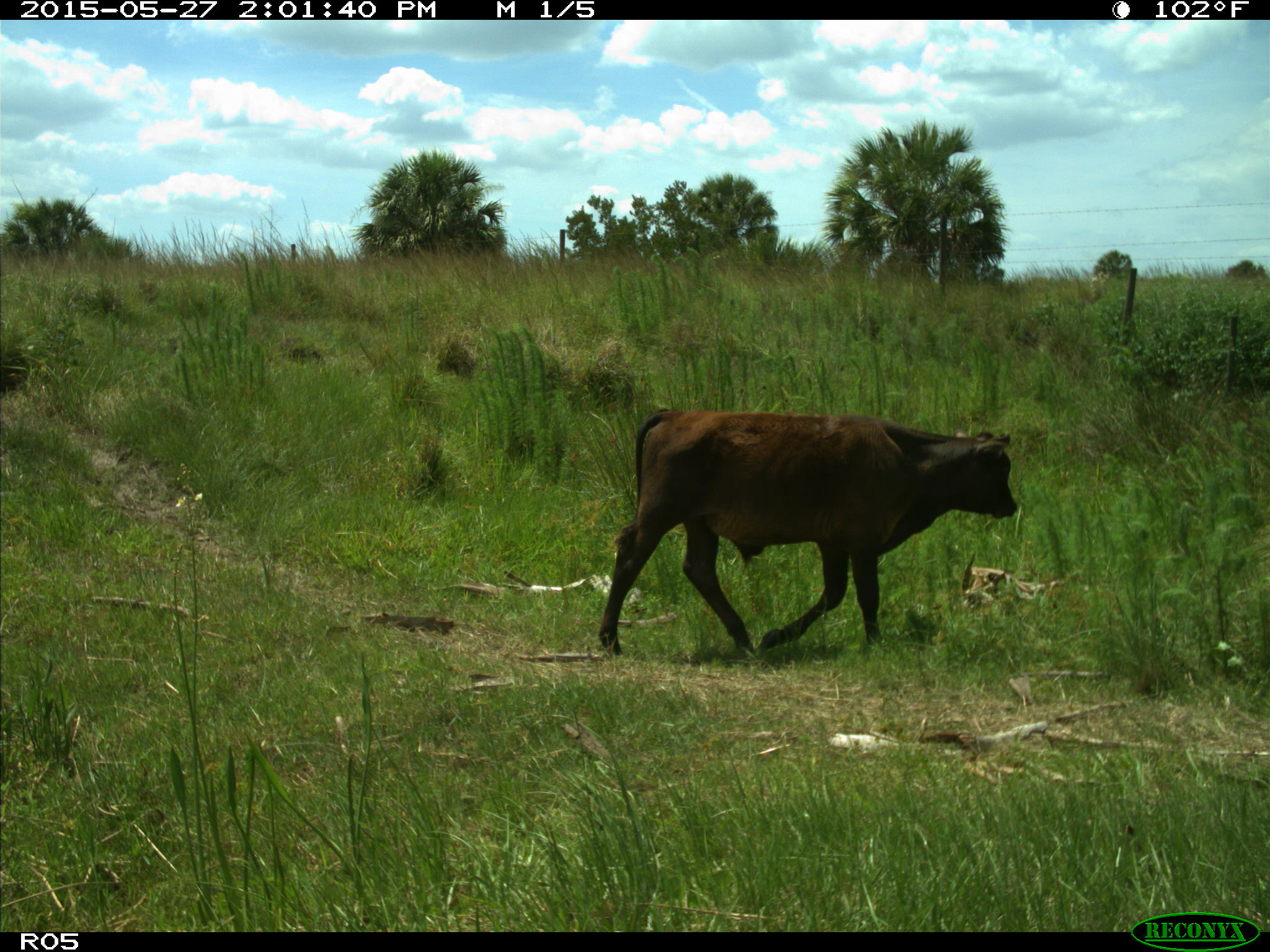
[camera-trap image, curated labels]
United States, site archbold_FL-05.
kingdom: Animalia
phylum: Chordata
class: Mammalia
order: Artiodactyla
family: Bovidae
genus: Bos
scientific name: Bos taurus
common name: domestic cow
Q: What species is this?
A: Bos taurus (domestic cow).